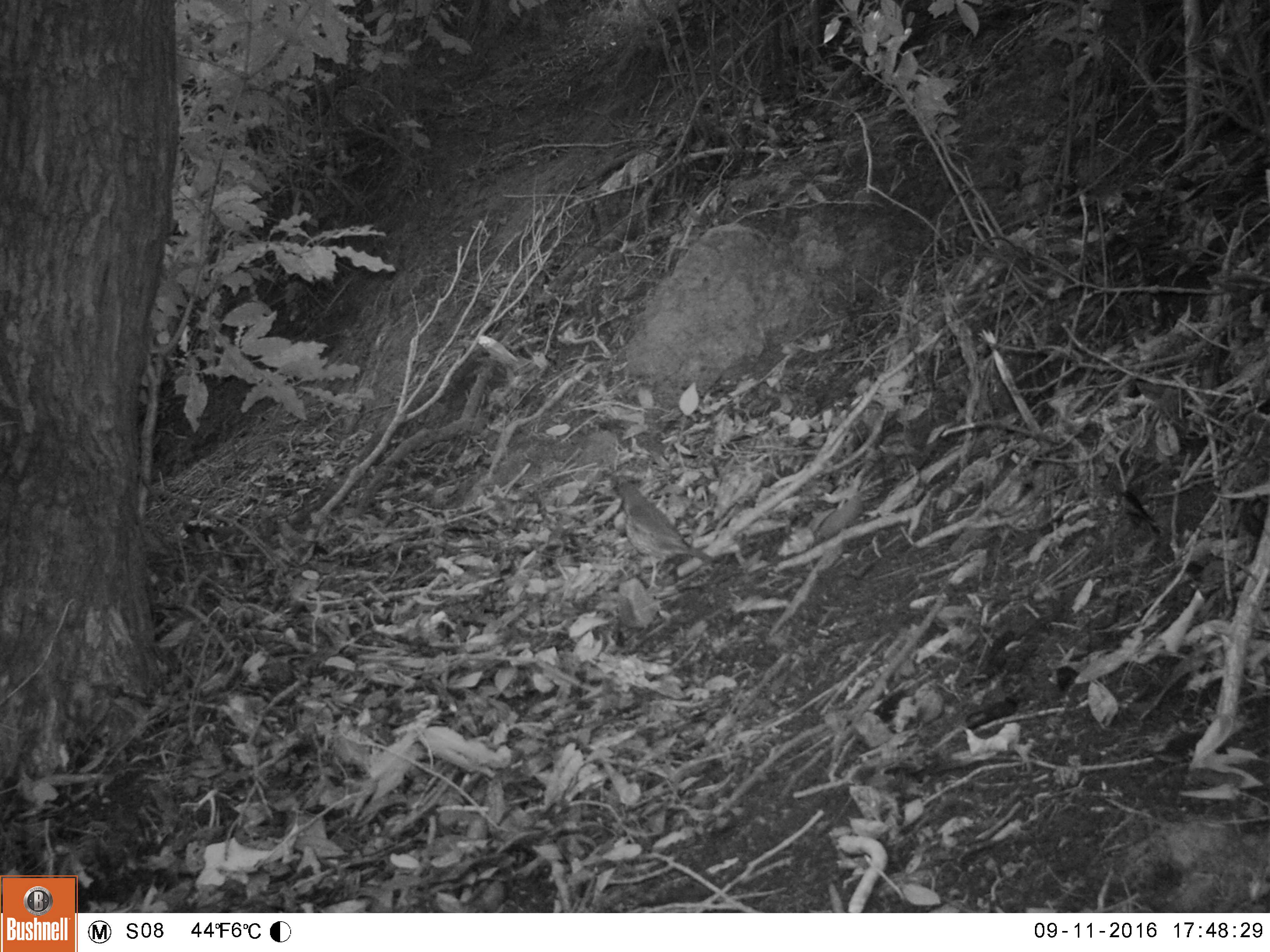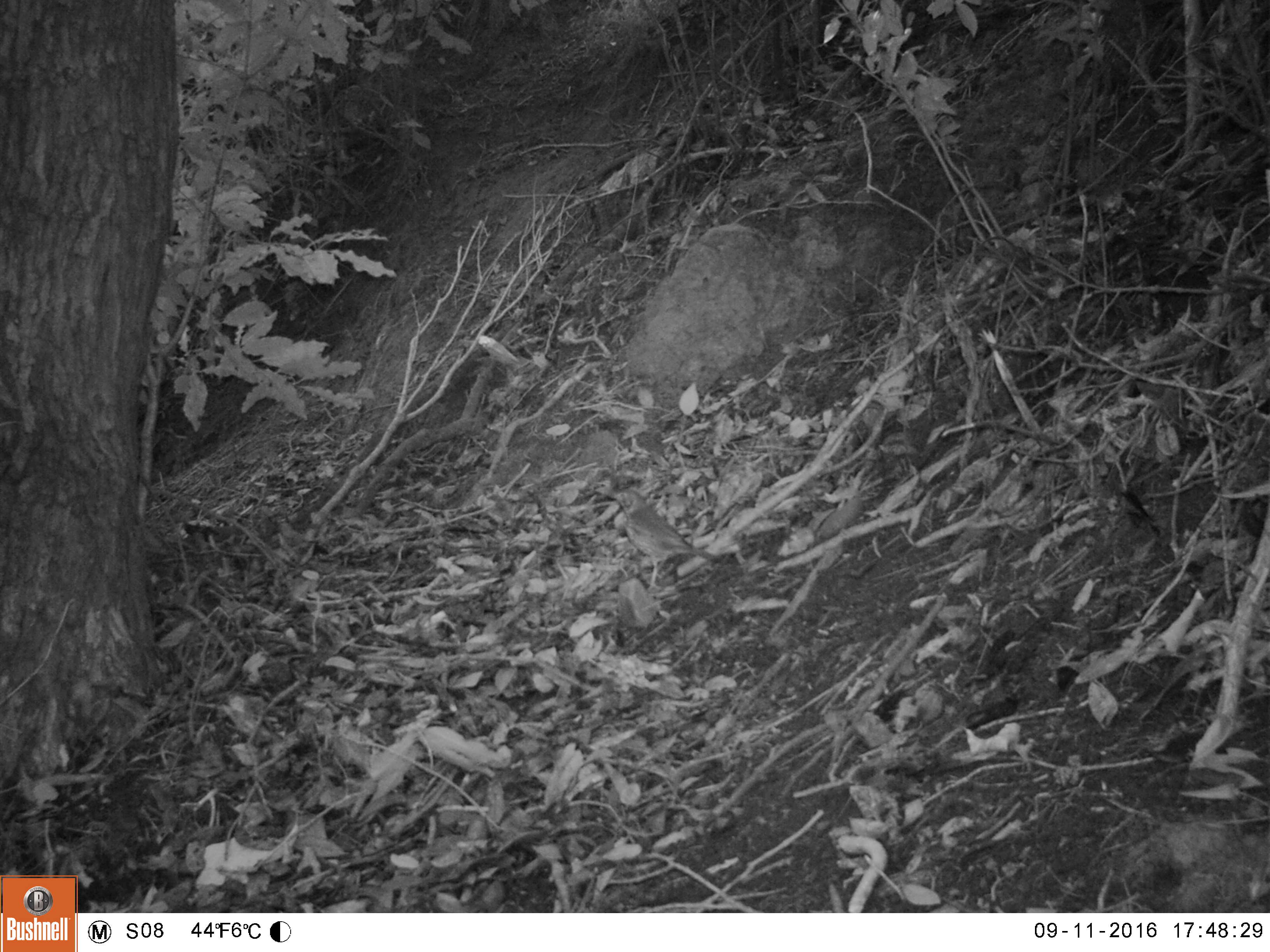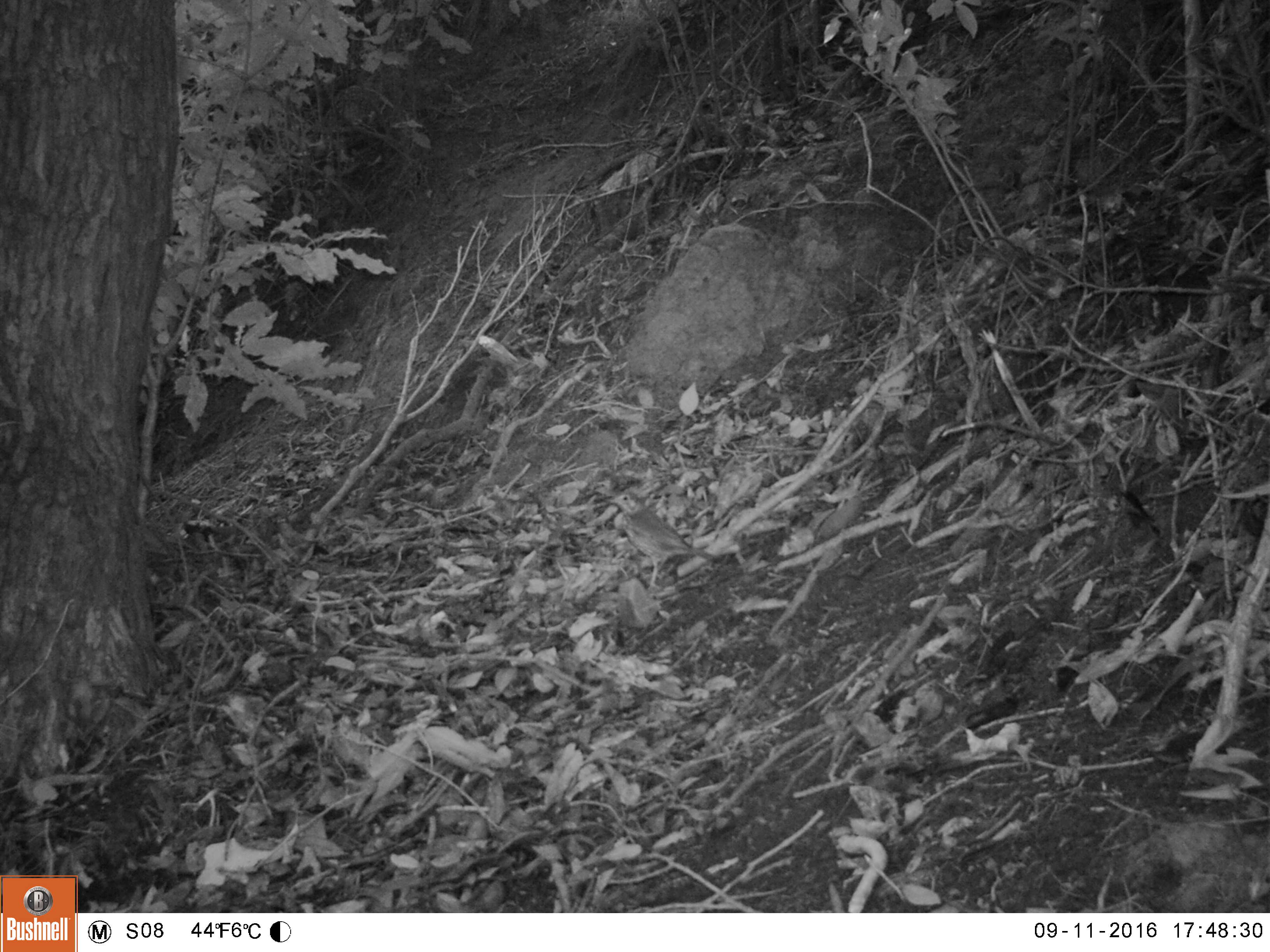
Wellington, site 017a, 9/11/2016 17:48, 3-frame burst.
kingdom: Animalia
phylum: Chordata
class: Aves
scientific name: Aves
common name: bird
Bird (Aves).